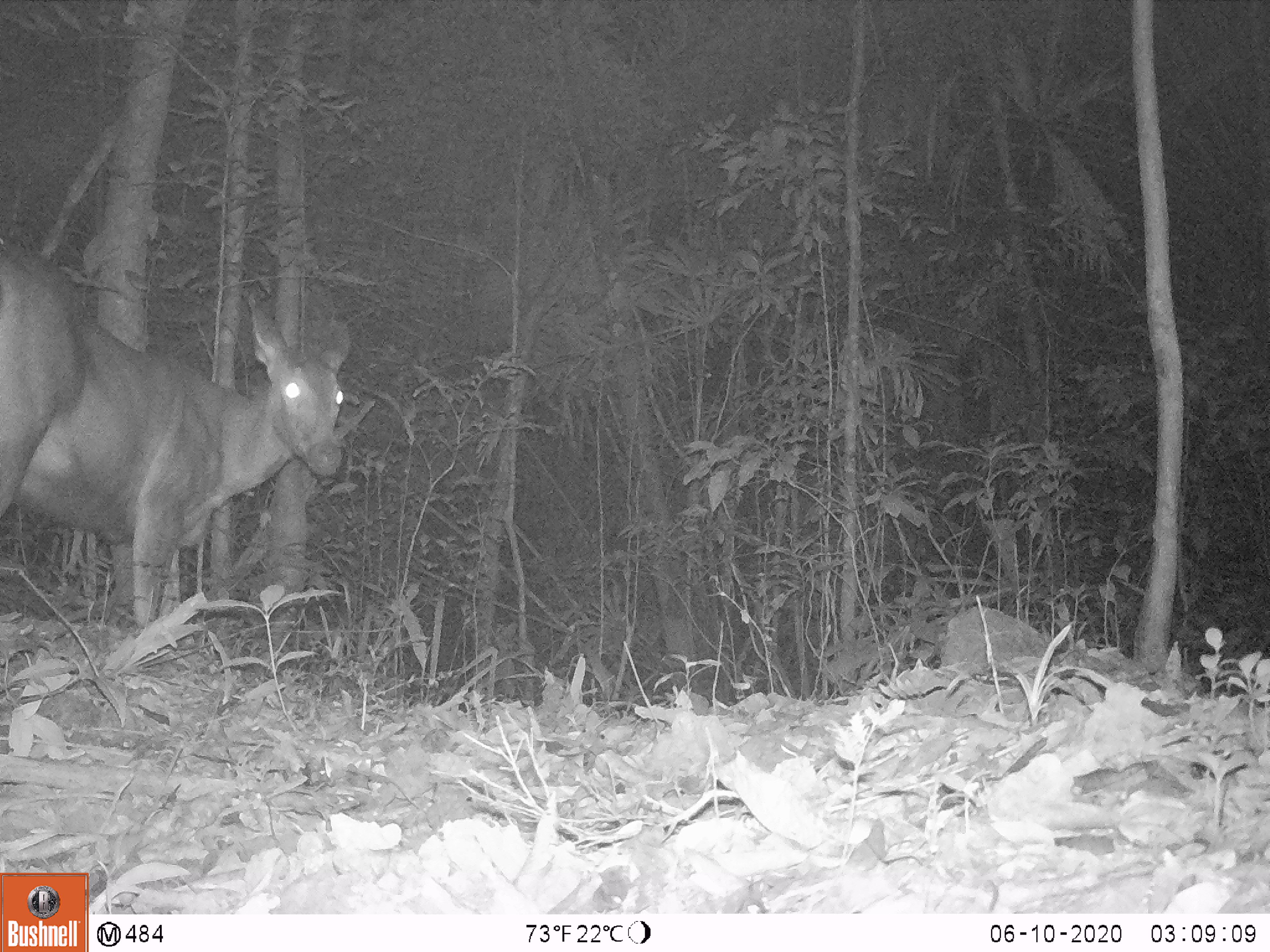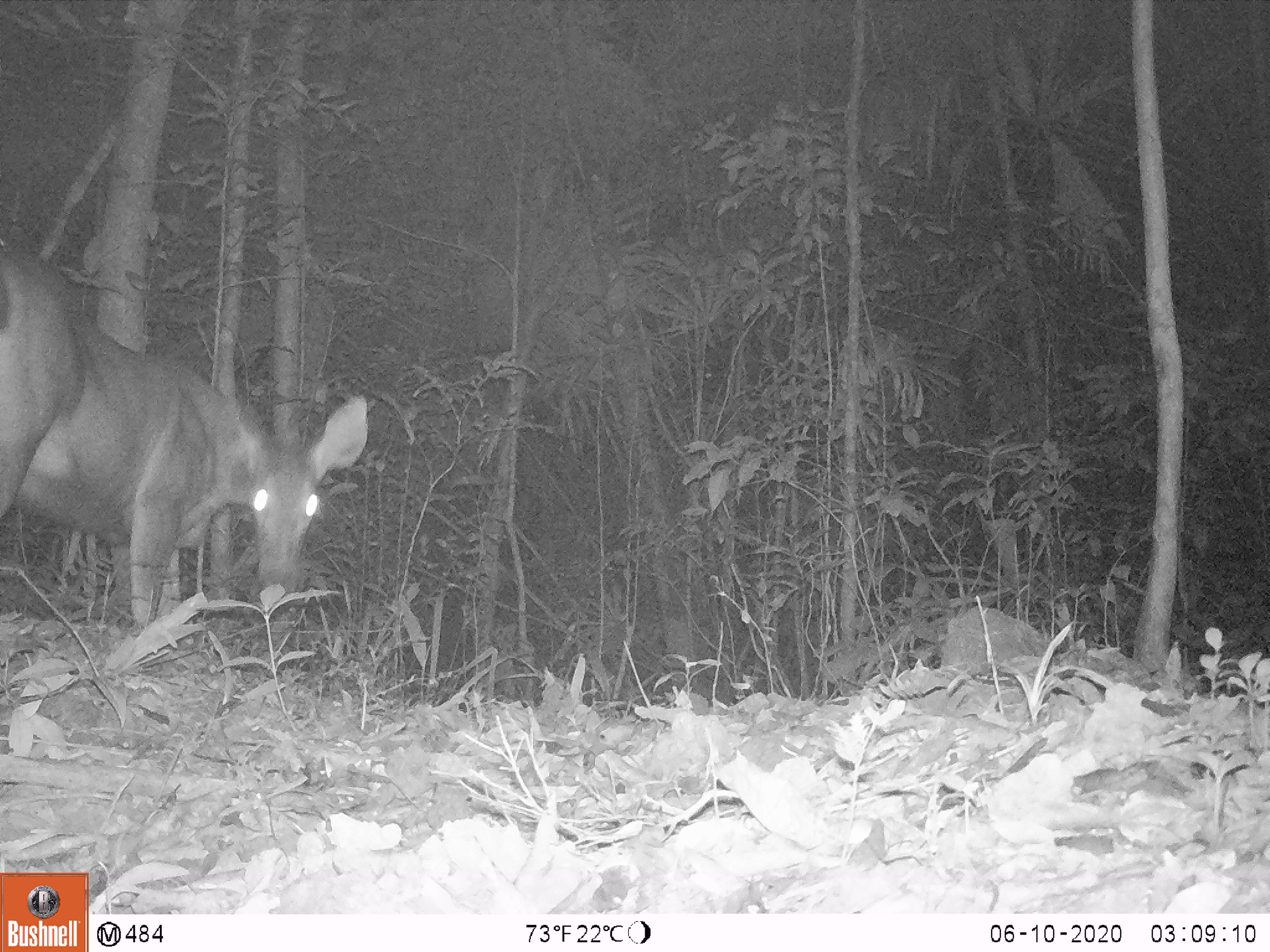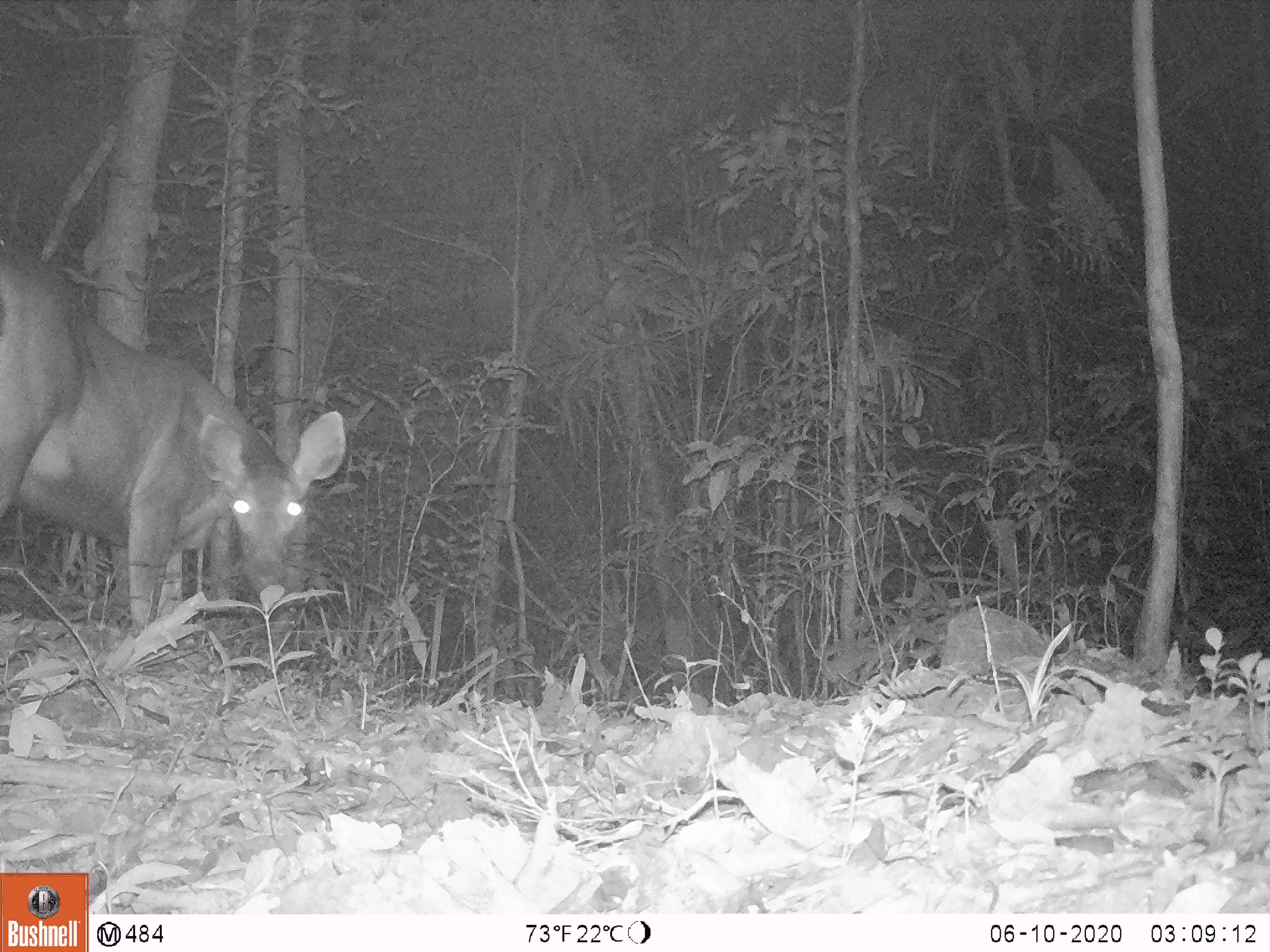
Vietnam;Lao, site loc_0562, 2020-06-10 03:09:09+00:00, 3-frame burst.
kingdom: Animalia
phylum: Chordata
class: Mammalia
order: Artiodactyla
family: Cervidae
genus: Rusa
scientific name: Rusa unicolor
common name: sambar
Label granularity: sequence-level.